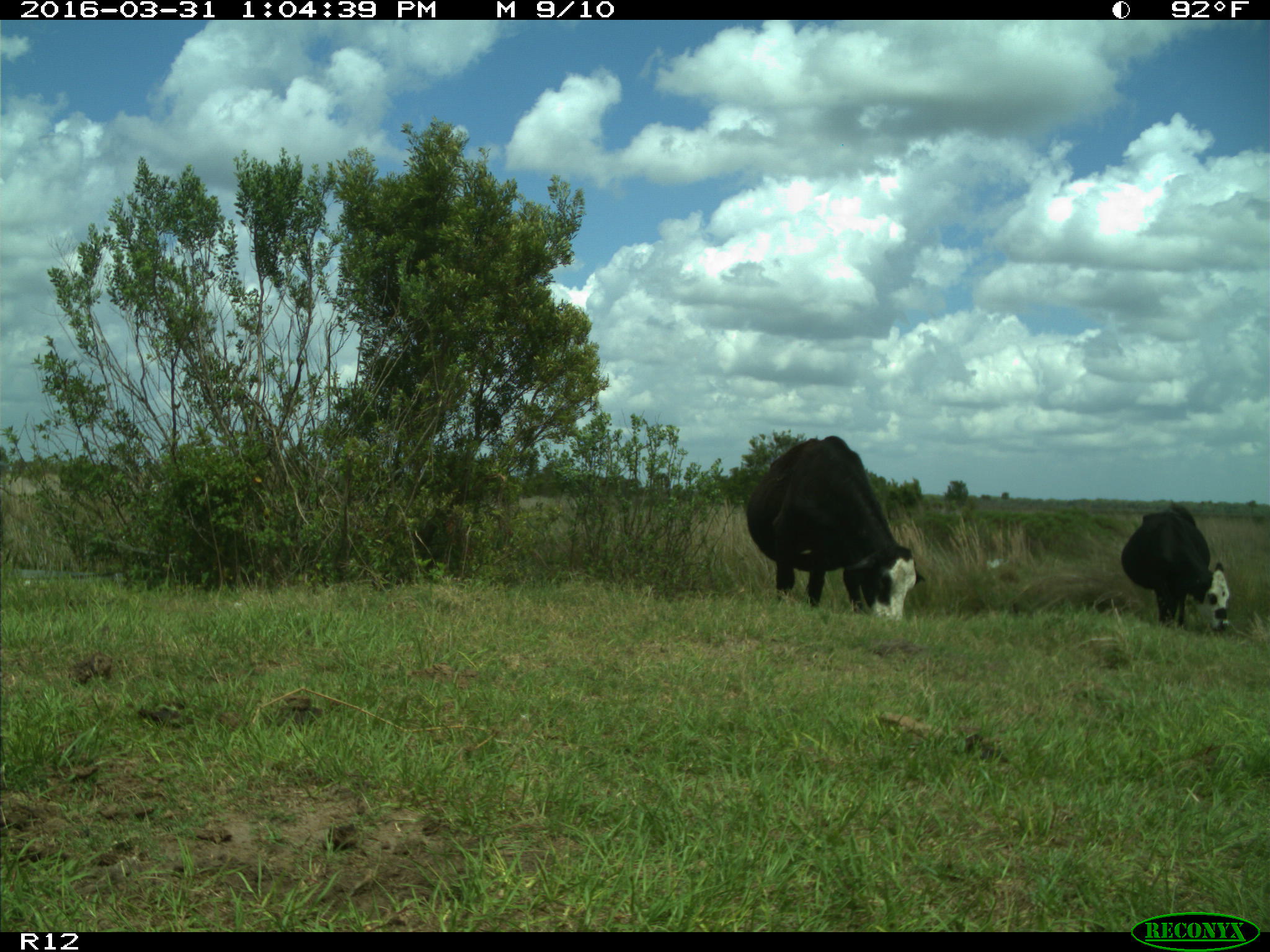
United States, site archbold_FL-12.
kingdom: Animalia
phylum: Chordata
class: Mammalia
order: Artiodactyla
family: Bovidae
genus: Bos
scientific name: Bos taurus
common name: domestic cow